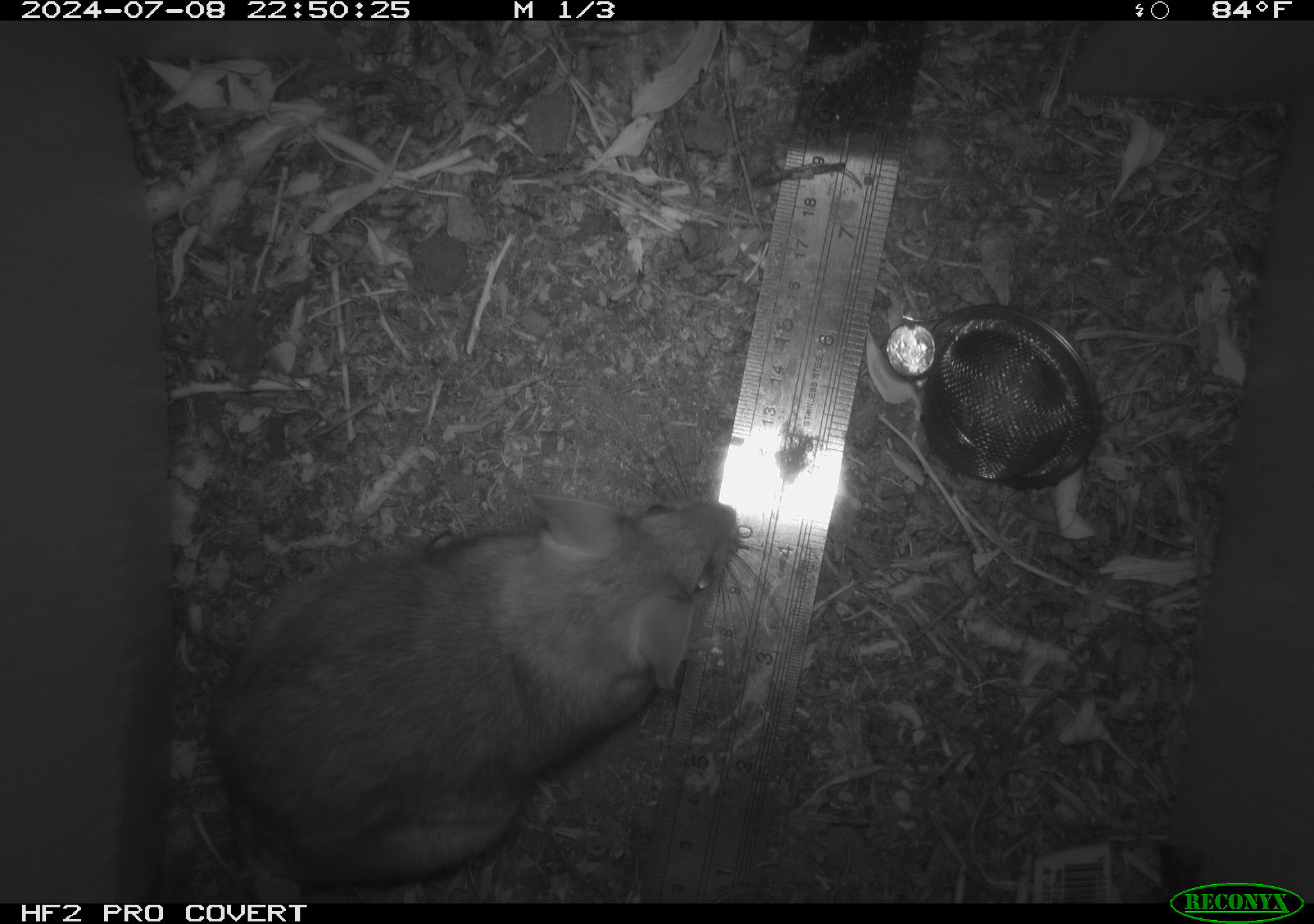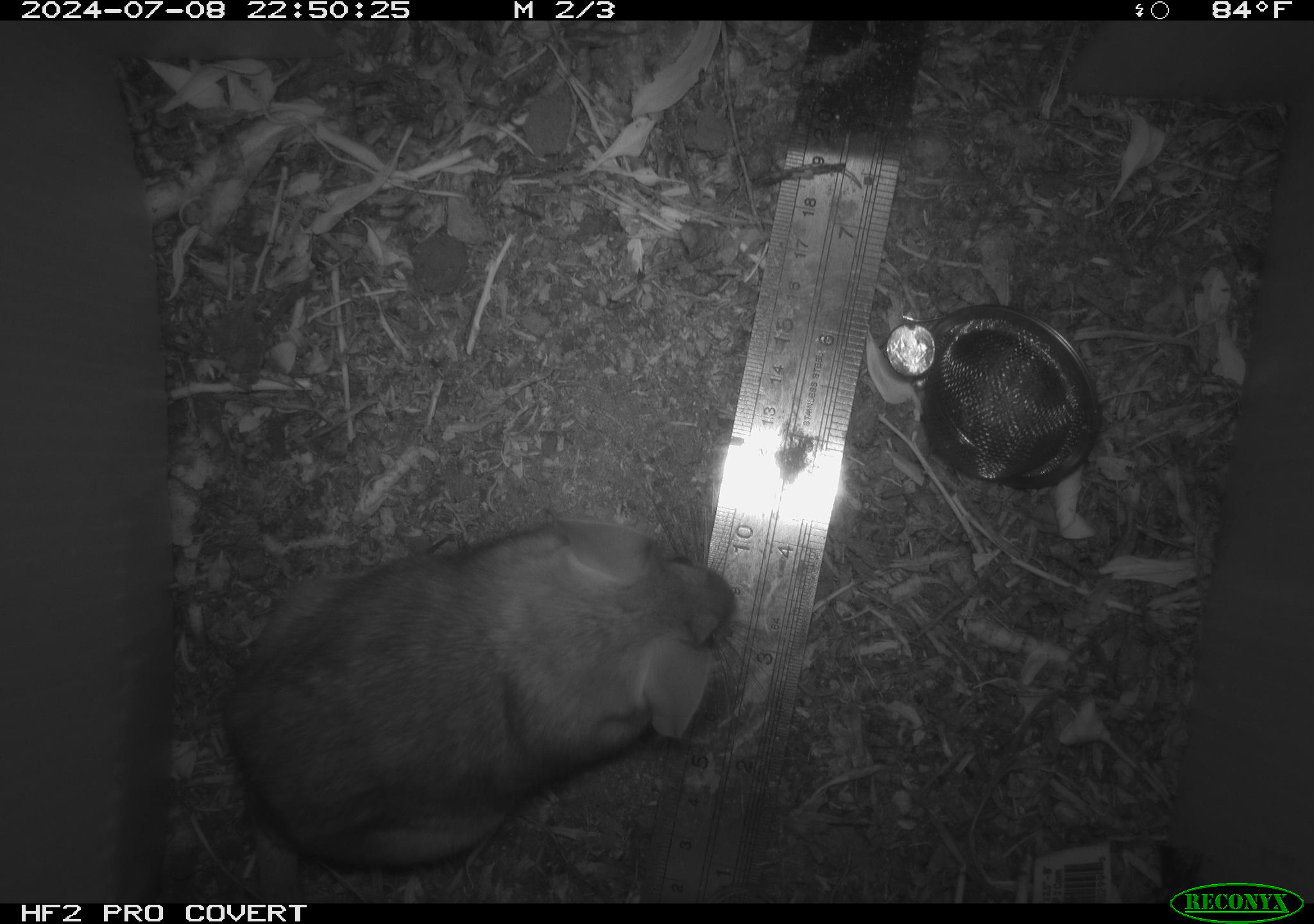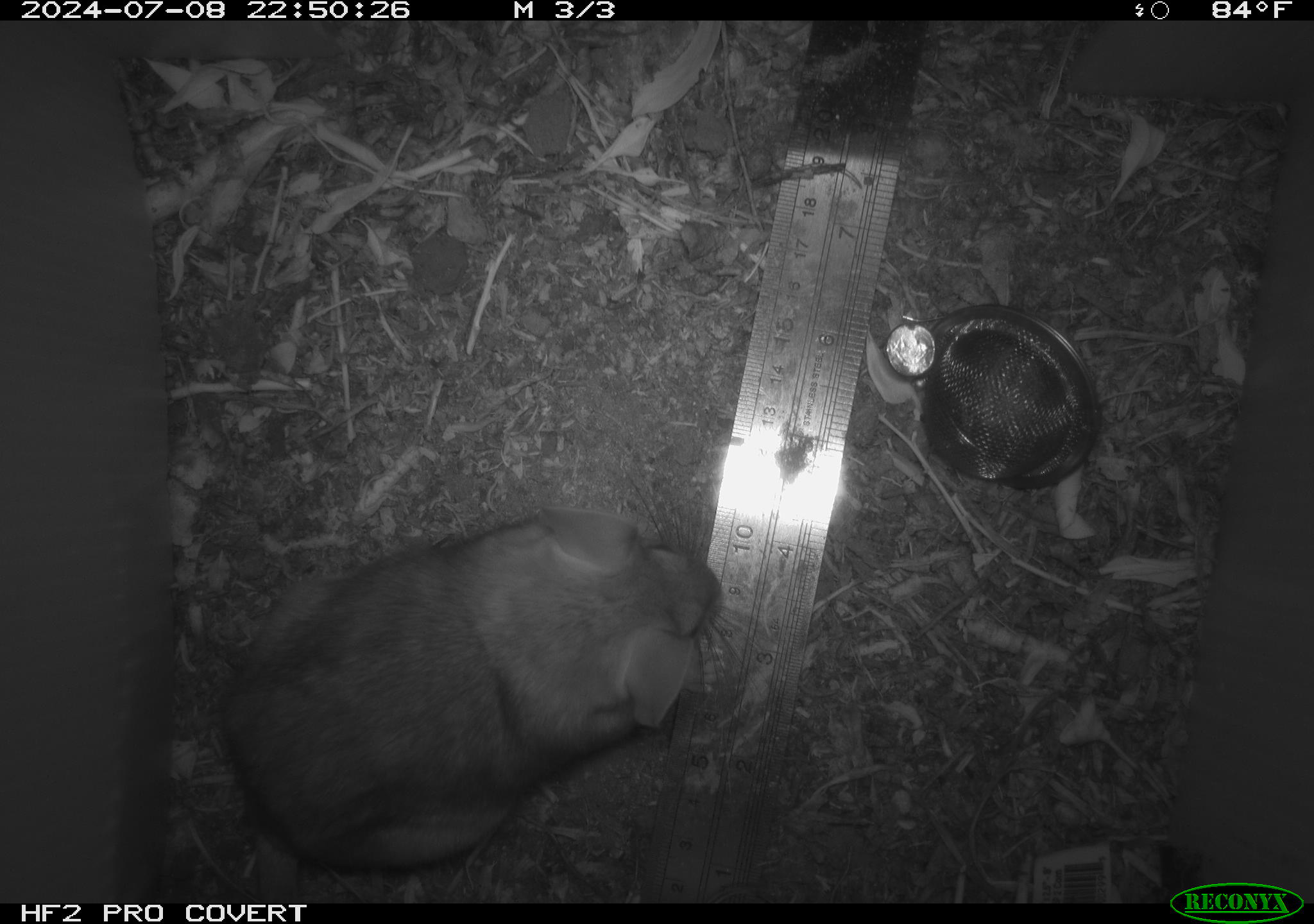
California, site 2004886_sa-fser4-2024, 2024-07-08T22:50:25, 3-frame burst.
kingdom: Animalia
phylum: Chordata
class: Mammalia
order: Rodentia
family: Sciuridae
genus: Neotamias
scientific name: Neotamias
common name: western chipmunks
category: neotamias species